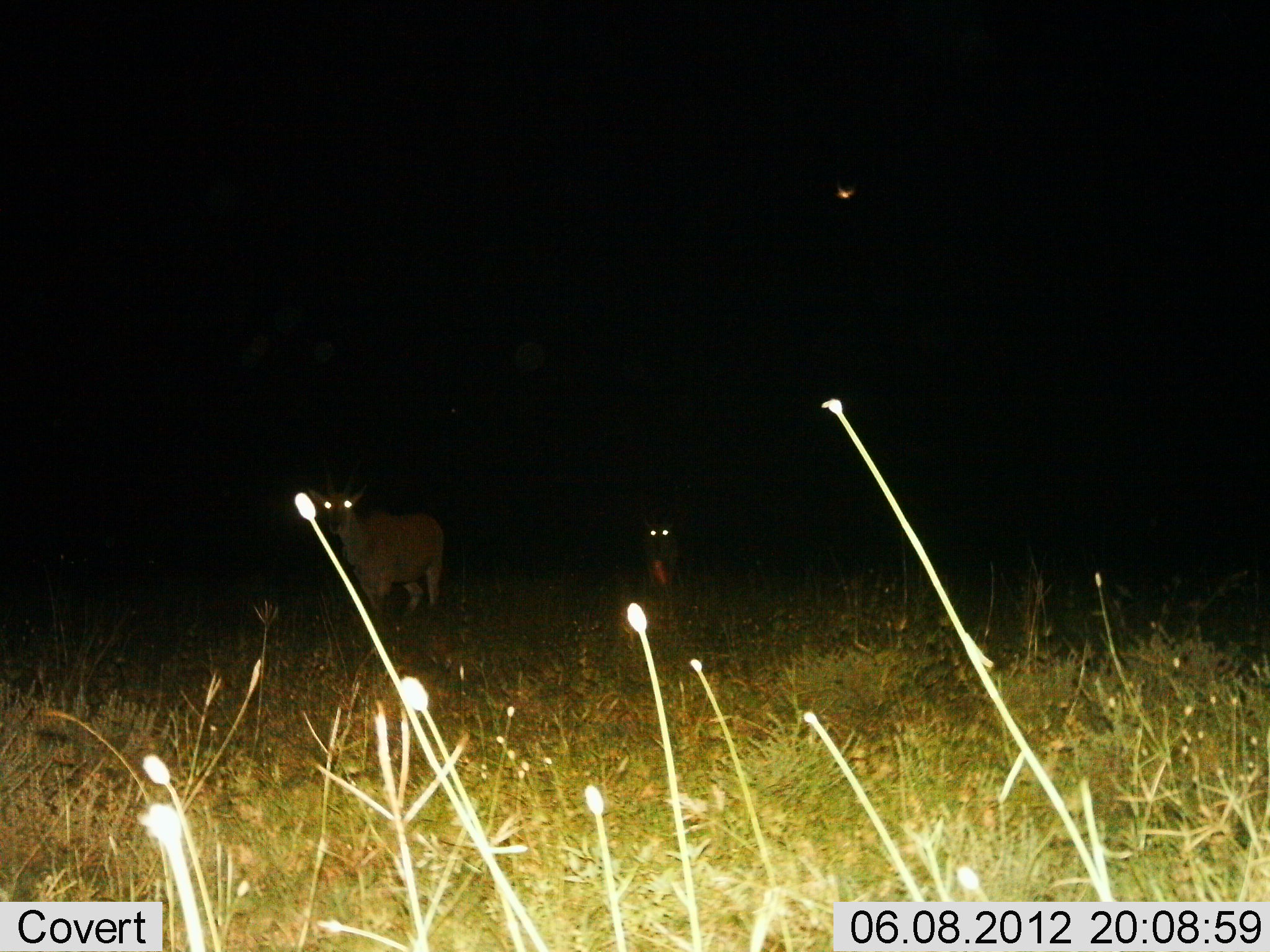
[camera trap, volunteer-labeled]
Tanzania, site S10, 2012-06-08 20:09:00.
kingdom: Animalia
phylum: Chordata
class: Mammalia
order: Artiodactyla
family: Bovidae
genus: Tragelaphus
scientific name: Tragelaphus oryx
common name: eland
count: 2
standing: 100%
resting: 0%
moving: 0%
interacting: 0%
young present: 0%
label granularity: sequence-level